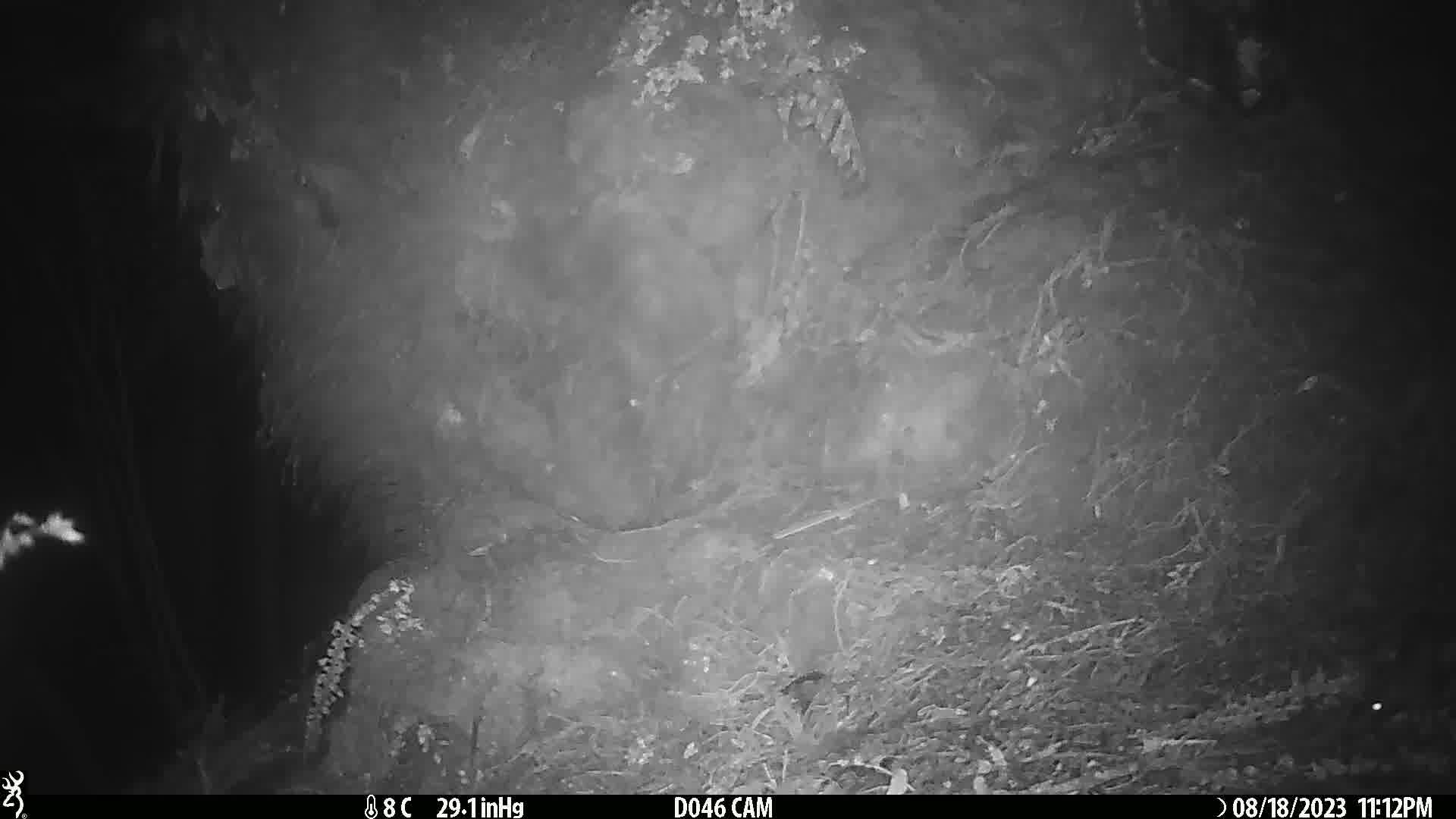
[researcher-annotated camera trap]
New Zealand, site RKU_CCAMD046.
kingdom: Animalia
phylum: Chordata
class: Mammalia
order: Rodentia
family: Muridae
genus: Rattus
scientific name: Rattus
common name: rat